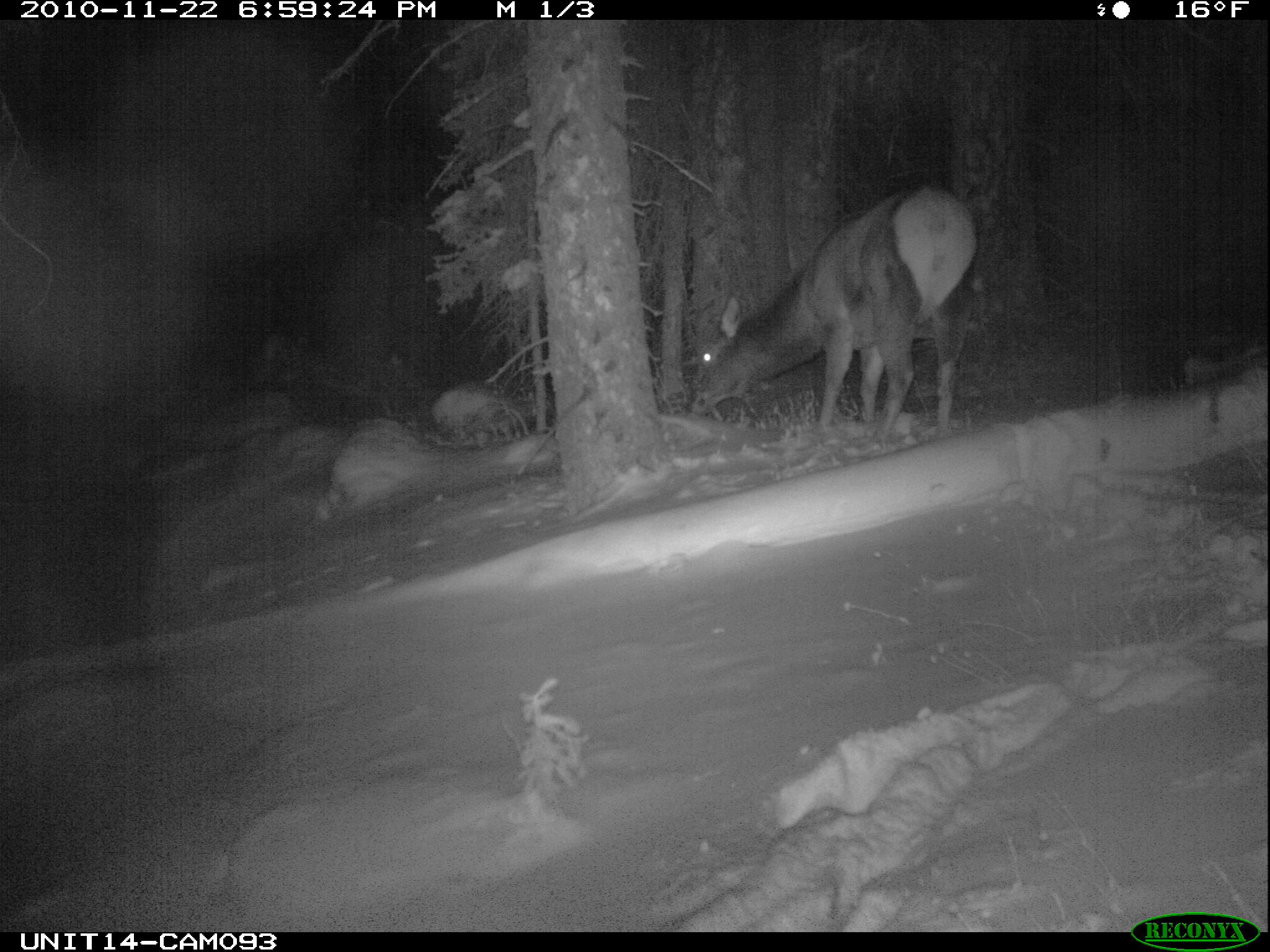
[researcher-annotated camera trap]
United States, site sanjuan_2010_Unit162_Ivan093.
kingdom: Animalia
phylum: Chordata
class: Mammalia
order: Artiodactyla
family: Cervidae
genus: Cervus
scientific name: Cervus elaphus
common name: red deer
Cervus elaphus (red deer).